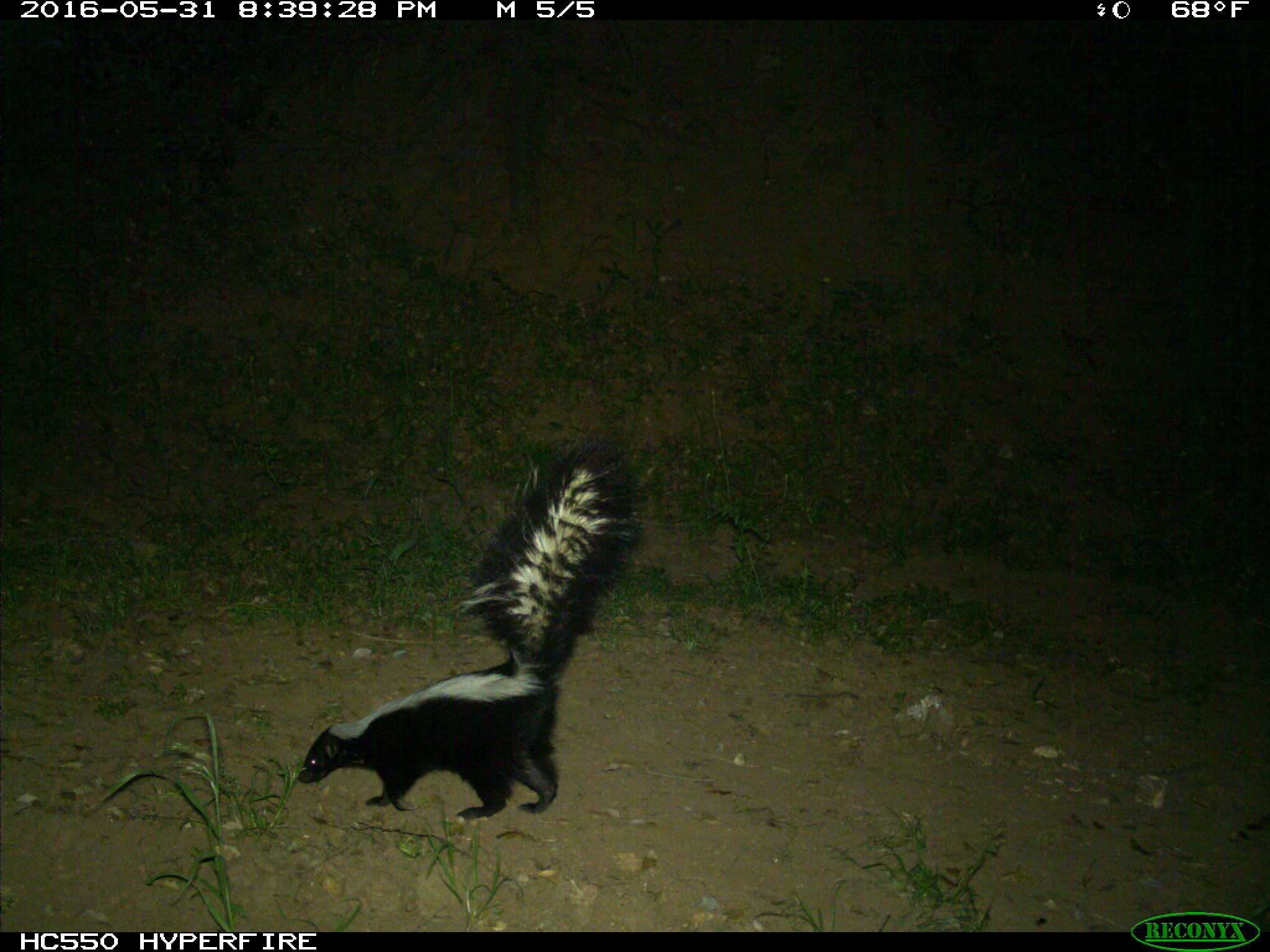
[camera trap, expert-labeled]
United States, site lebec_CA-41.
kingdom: Animalia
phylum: Chordata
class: Mammalia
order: Carnivora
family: Mephitidae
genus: Mephitis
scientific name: Mephitis mephitis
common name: striped skunk